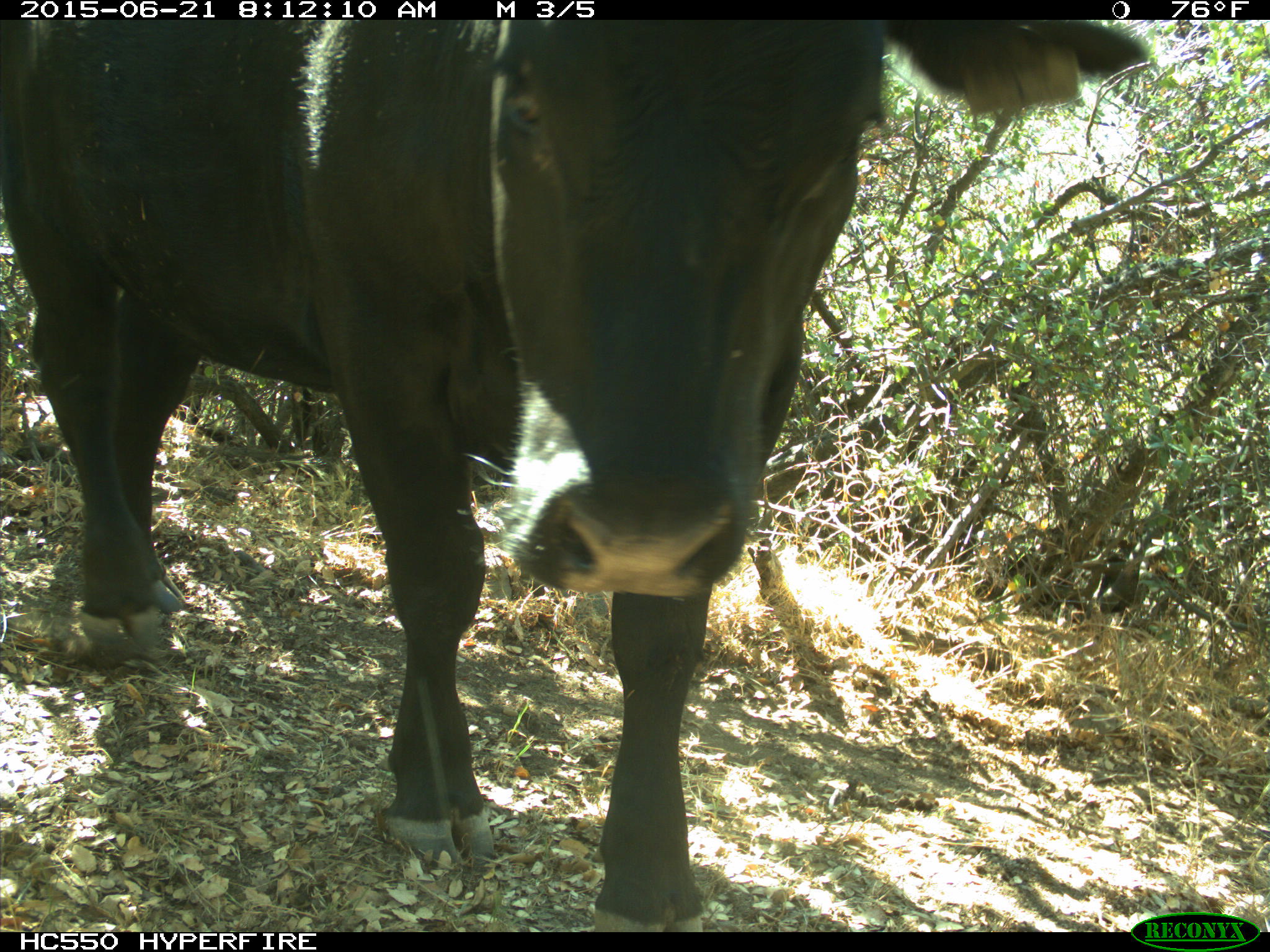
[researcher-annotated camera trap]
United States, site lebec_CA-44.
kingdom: Animalia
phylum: Chordata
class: Mammalia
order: Artiodactyla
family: Bovidae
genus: Bos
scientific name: Bos taurus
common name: domestic cow